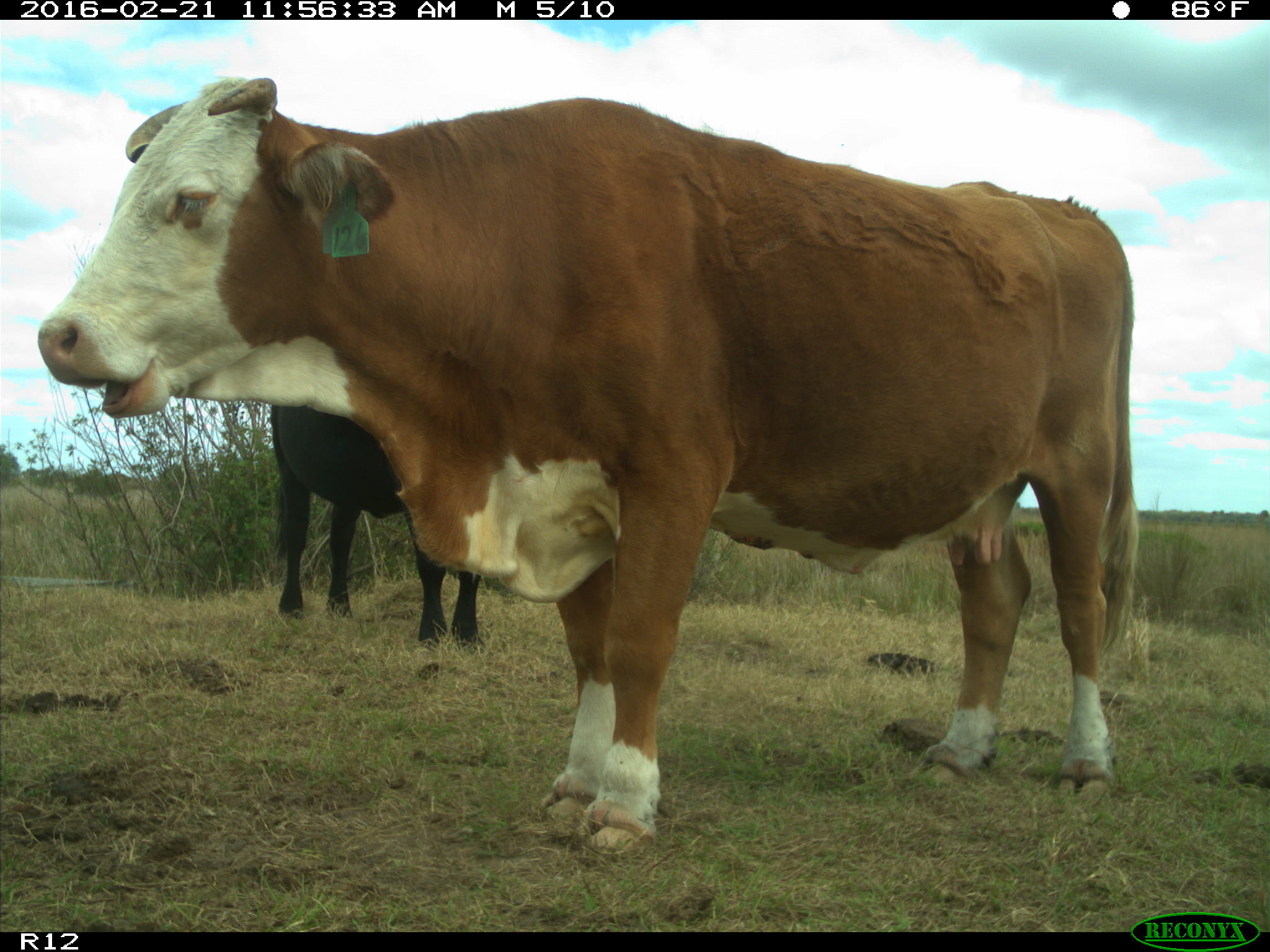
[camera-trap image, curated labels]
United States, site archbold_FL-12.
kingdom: Animalia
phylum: Chordata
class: Mammalia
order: Artiodactyla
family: Bovidae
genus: Bos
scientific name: Bos taurus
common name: domestic cow